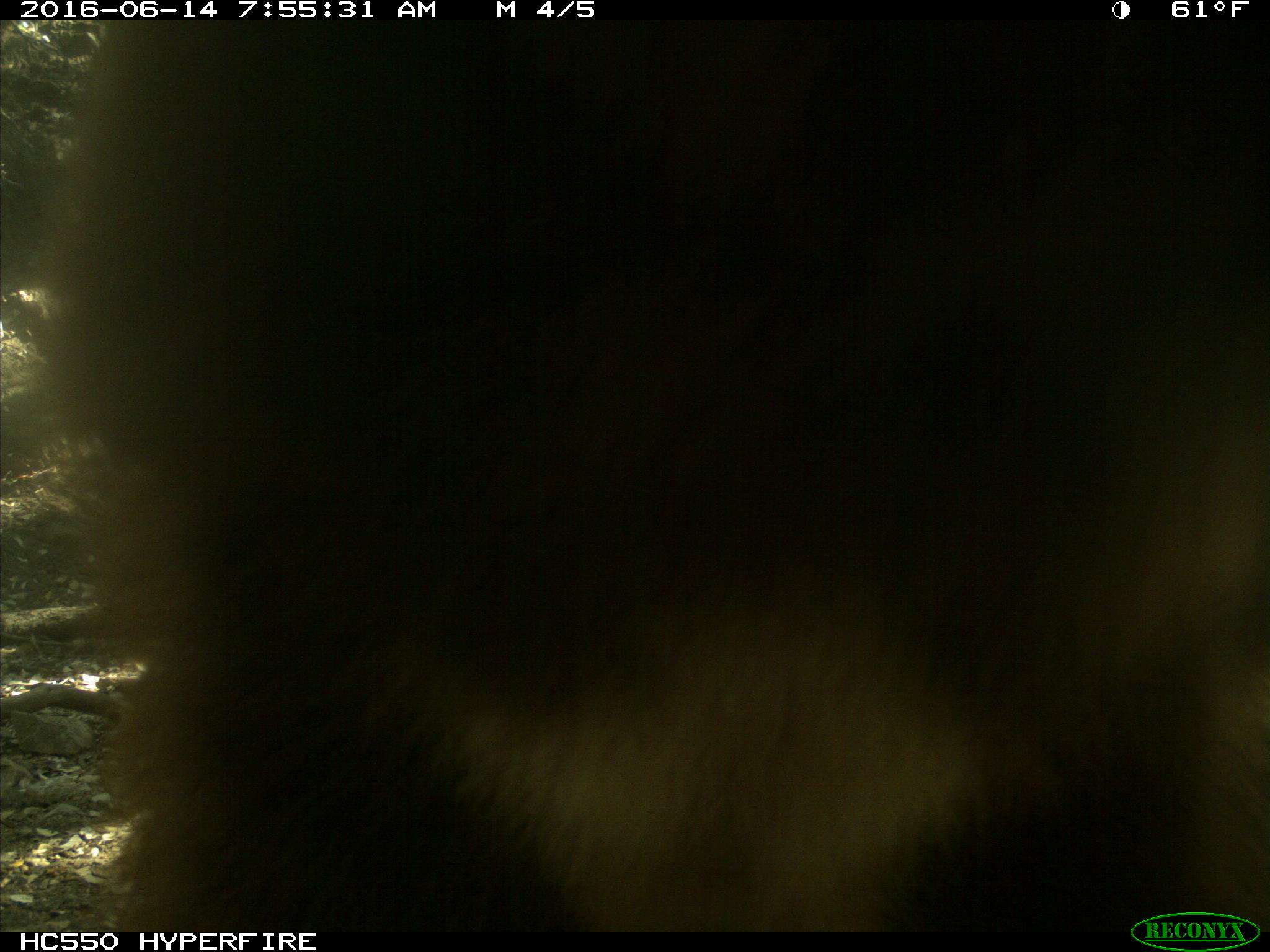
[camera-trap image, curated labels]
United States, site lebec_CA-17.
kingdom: Animalia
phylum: Chordata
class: Mammalia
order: Carnivora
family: Ursidae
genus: Ursus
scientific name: Ursus americanus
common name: american black bear